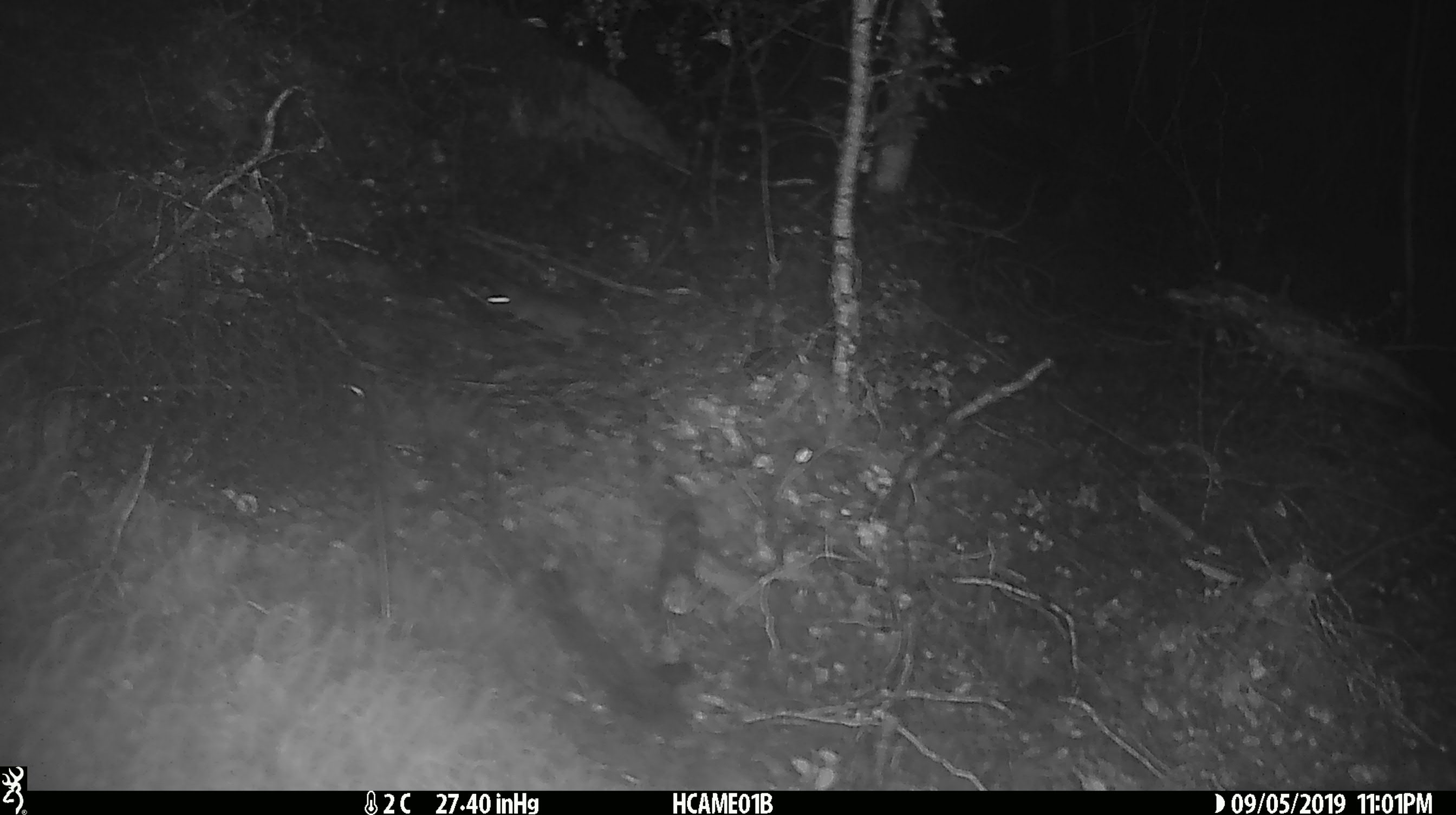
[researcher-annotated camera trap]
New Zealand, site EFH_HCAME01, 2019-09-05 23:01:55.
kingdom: Animalia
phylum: Chordata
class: Mammalia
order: Rodentia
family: Muridae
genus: Mus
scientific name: Mus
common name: mouse